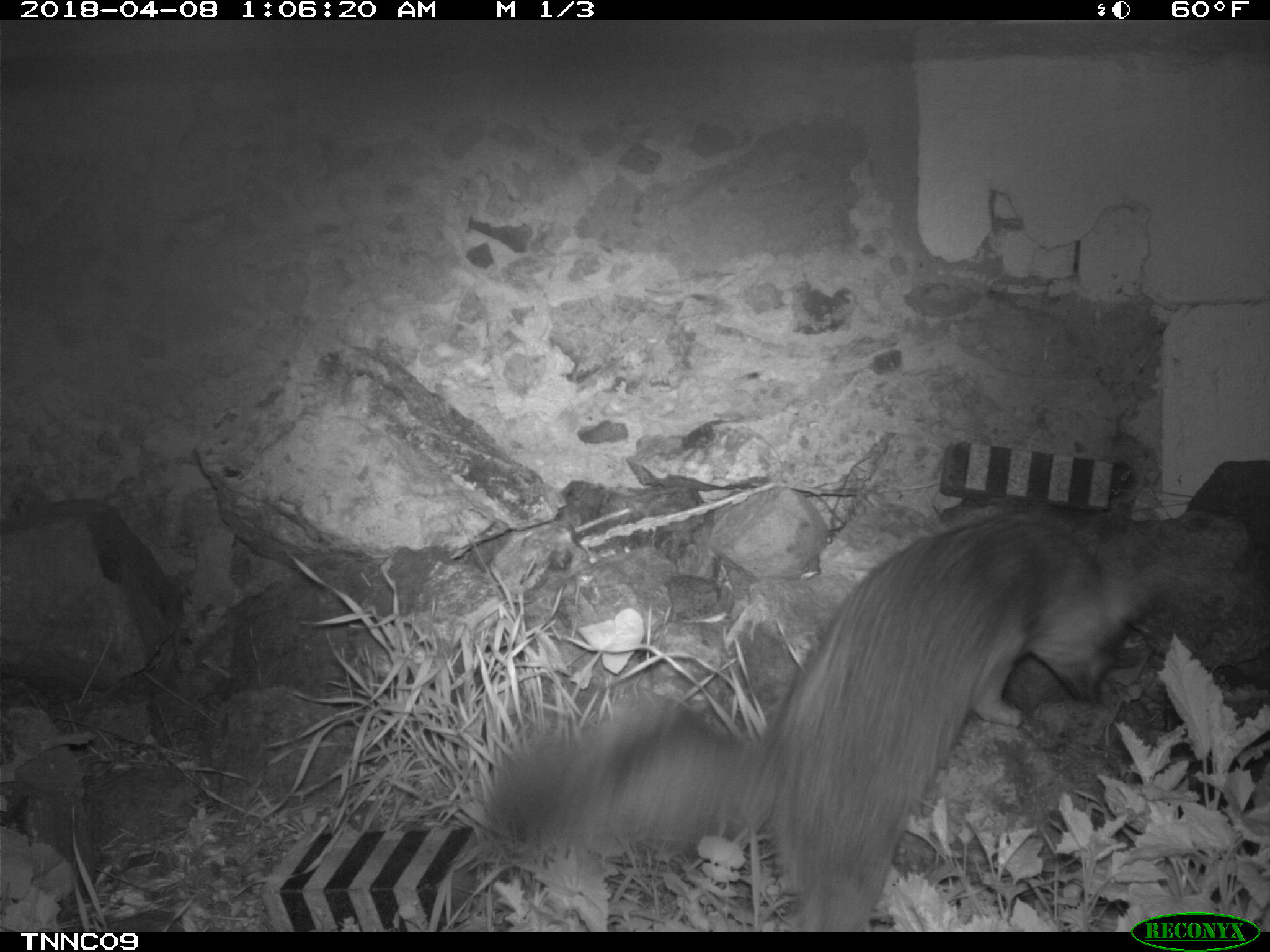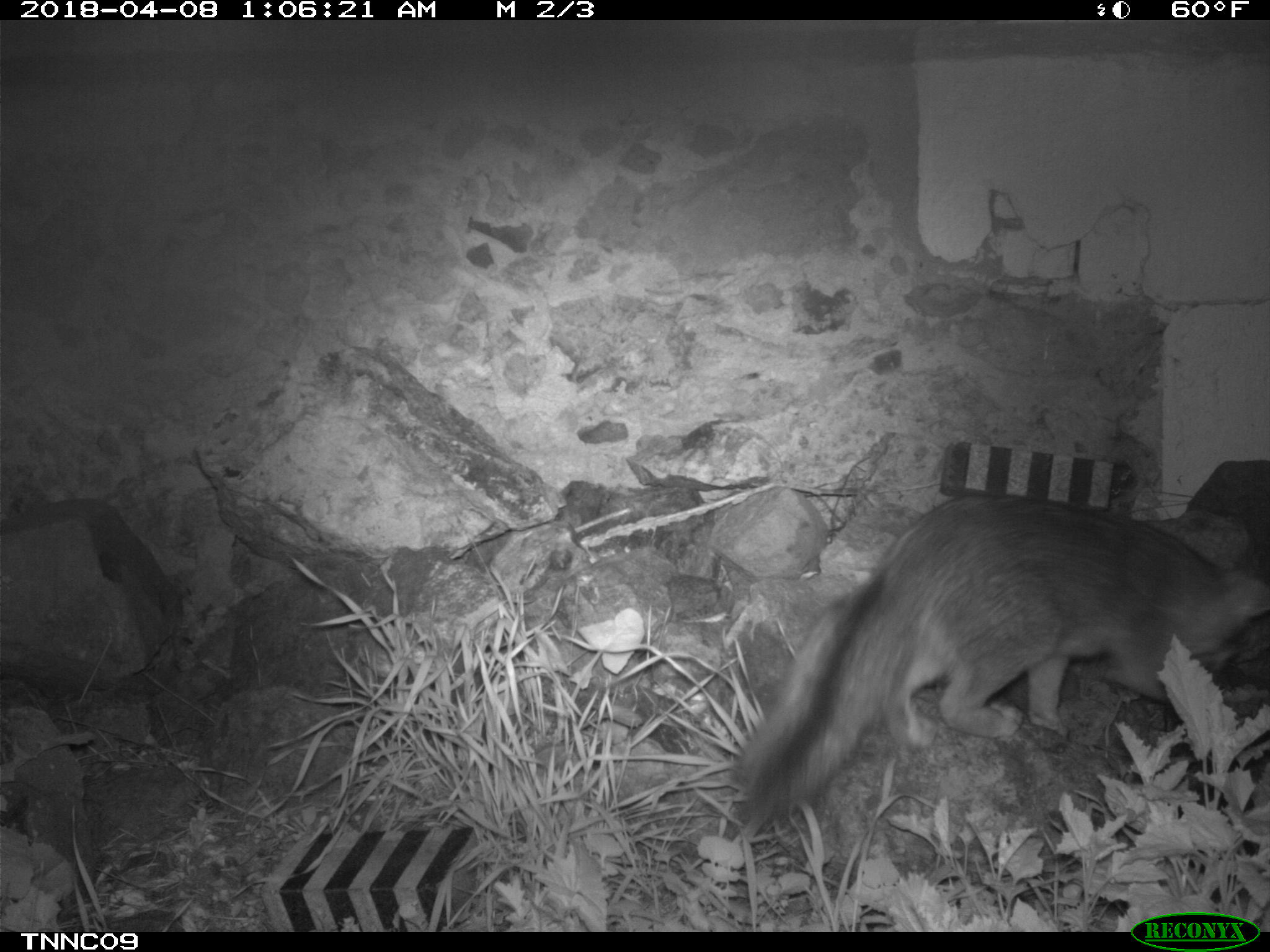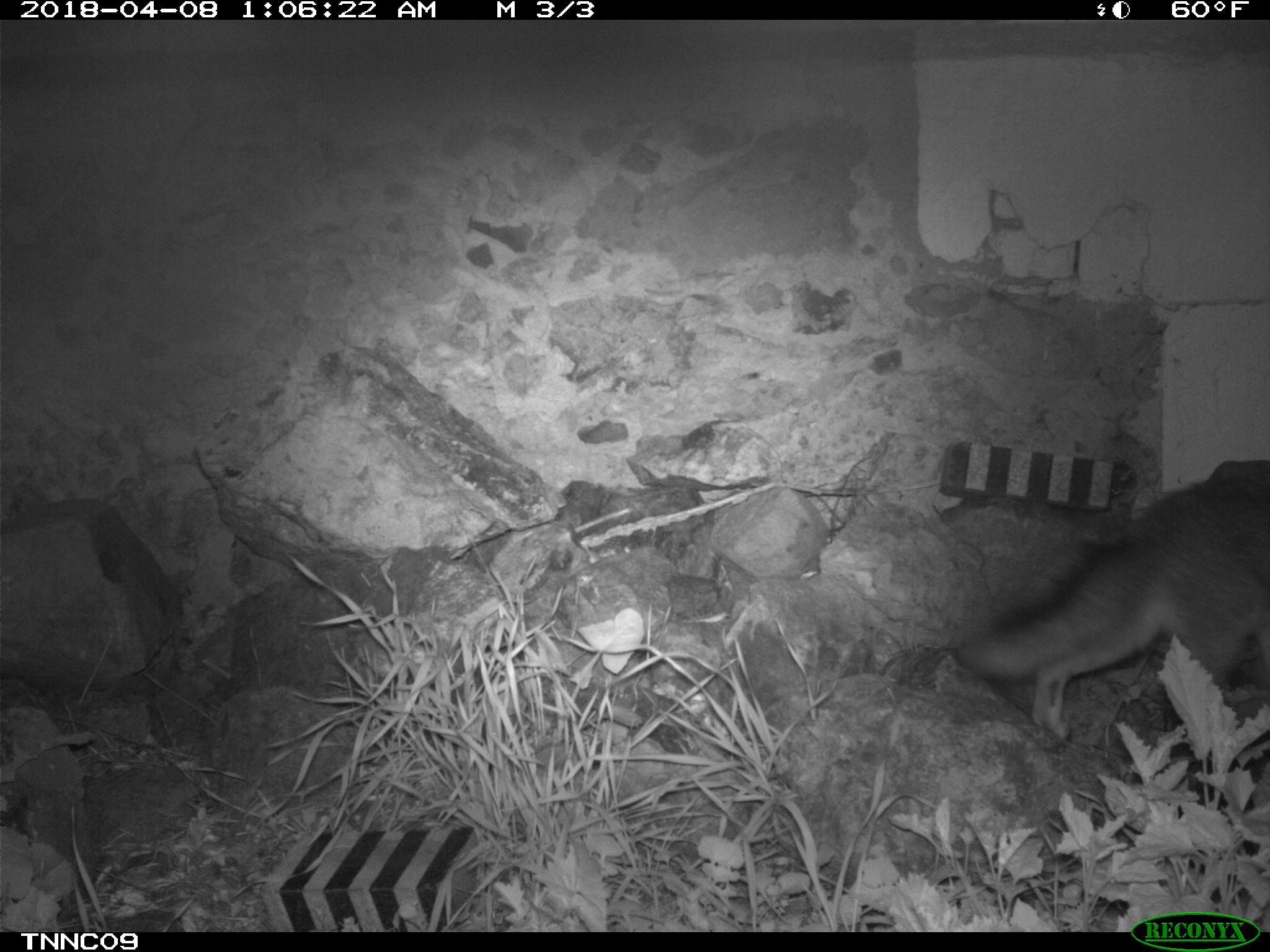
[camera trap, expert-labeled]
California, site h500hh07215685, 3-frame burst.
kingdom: Animalia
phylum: Chordata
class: Mammalia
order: Carnivora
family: Canidae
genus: Urocyon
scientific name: Urocyon littoralis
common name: island fox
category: fox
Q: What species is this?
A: Fox (island fox) (Urocyon littoralis).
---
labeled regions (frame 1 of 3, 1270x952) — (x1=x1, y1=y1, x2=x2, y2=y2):
fox: (x1=484, y1=515, x2=1153, y2=932)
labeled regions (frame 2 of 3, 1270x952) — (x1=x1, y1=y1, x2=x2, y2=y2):
fox: (x1=732, y1=488, x2=1269, y2=826)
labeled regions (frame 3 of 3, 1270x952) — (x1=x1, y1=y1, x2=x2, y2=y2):
fox: (x1=961, y1=472, x2=1269, y2=740)